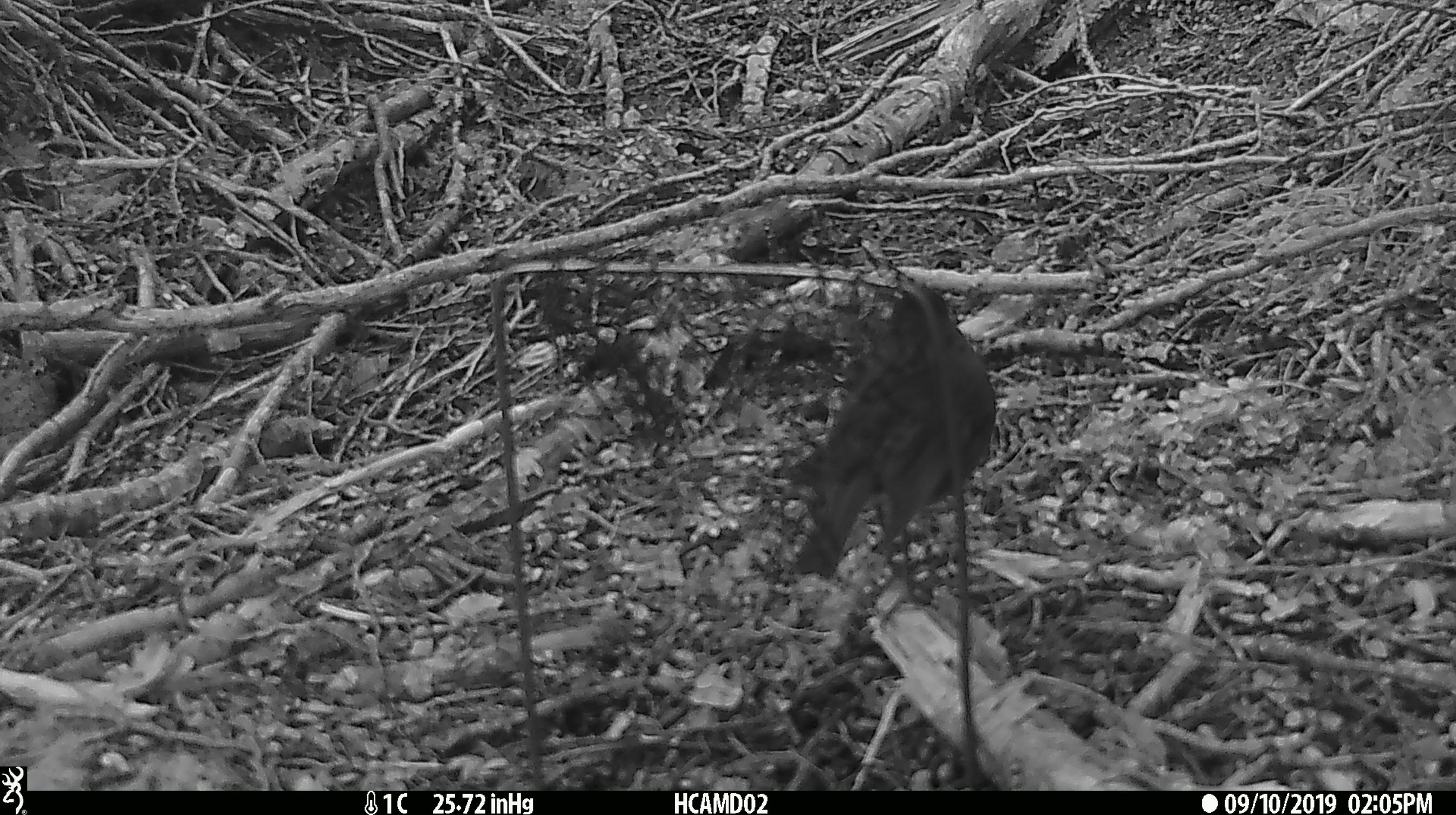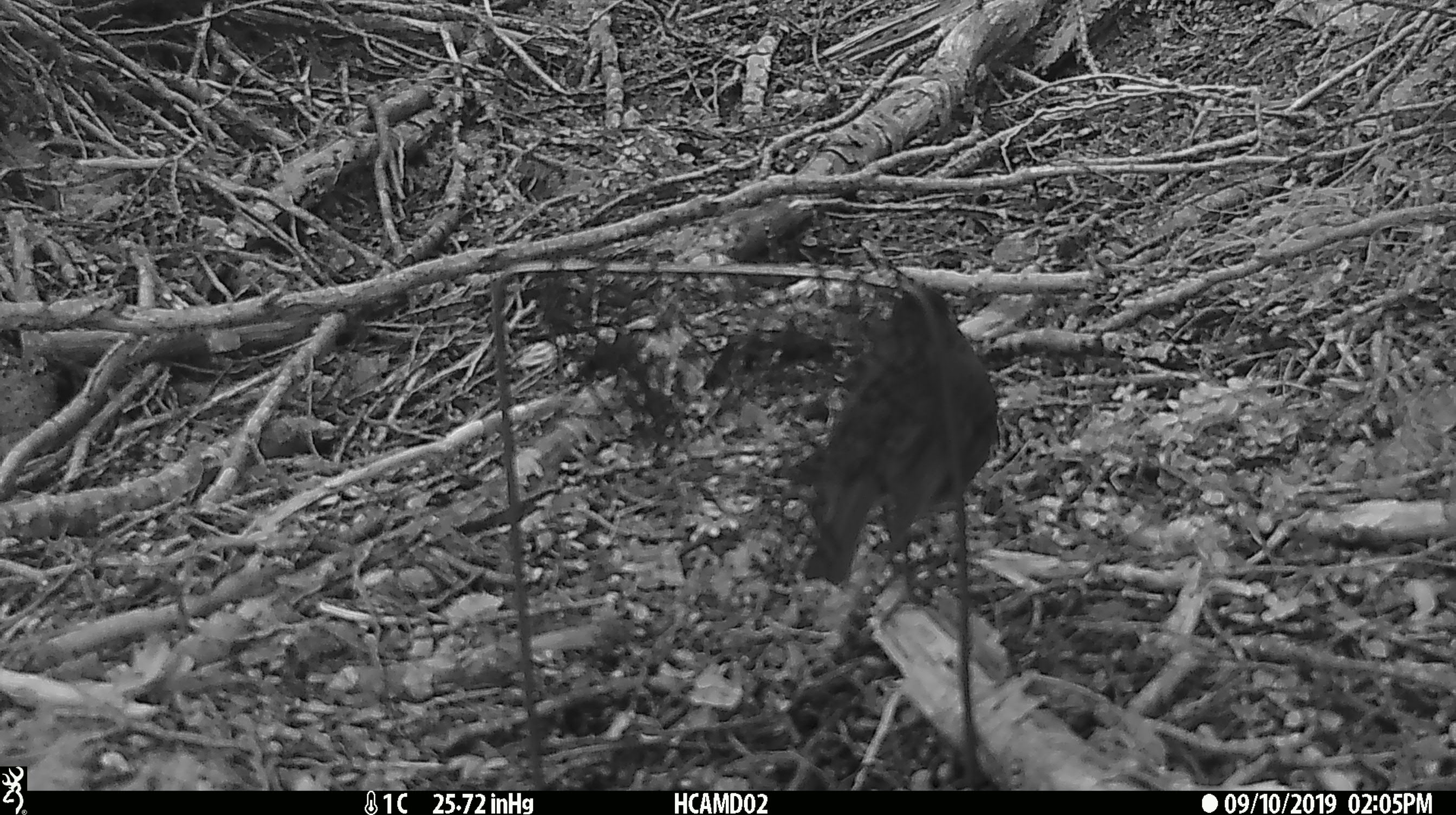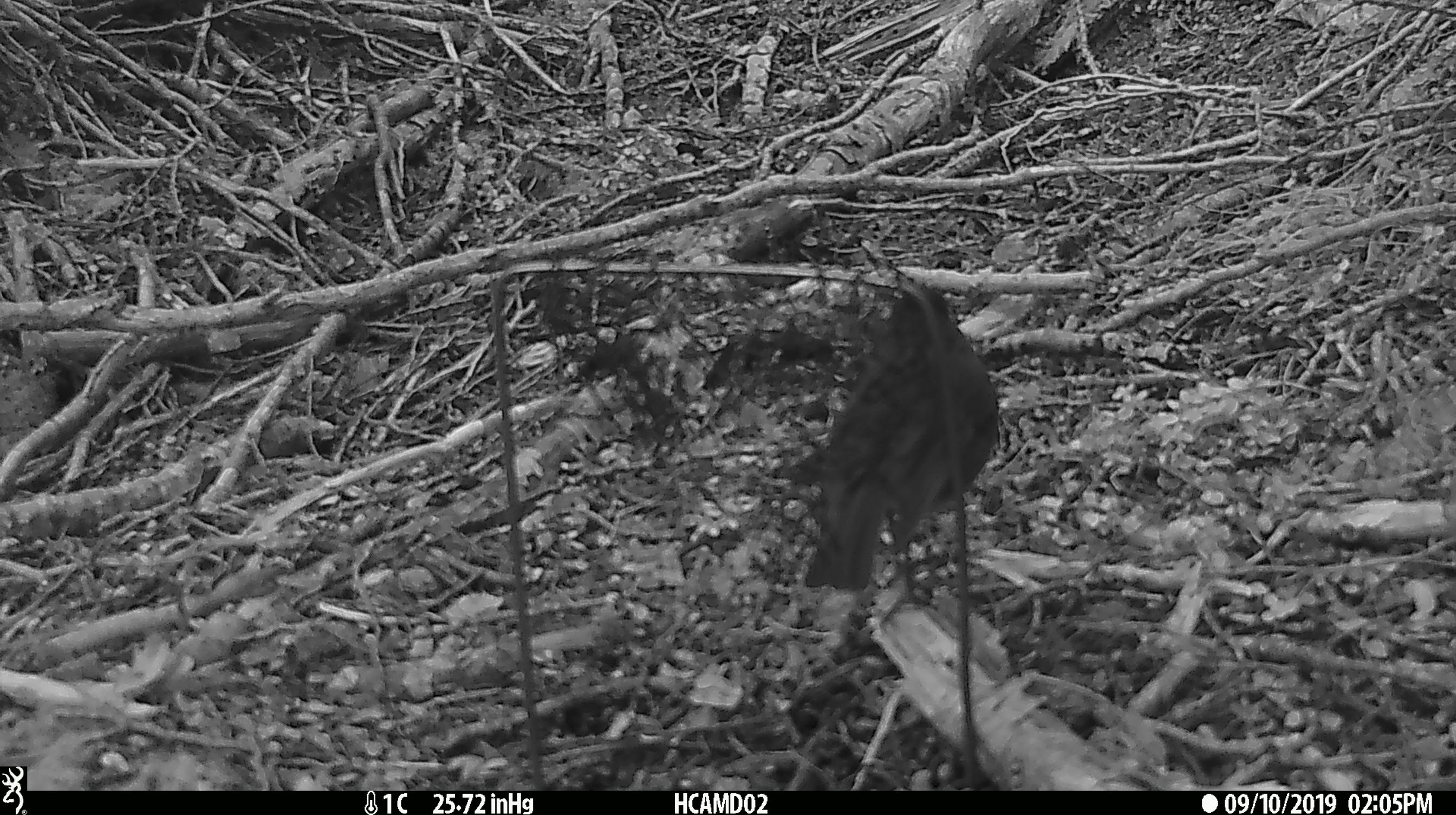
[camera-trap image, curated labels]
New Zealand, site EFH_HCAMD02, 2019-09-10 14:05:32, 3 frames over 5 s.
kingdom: Animalia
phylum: Chordata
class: Aves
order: Passeriformes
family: Turdidae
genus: Turdus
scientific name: Turdus merula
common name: eurasian blackbird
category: blackbird